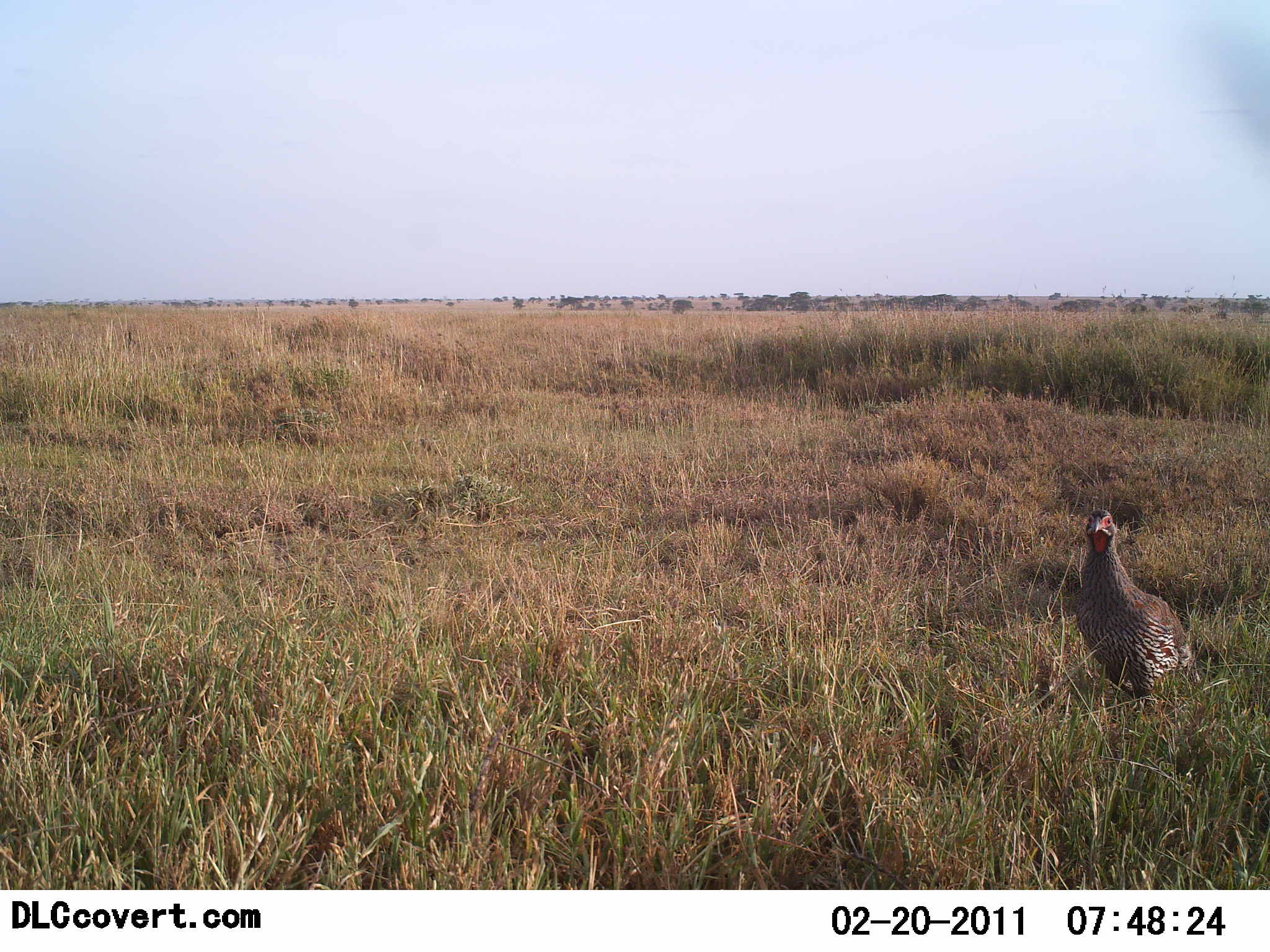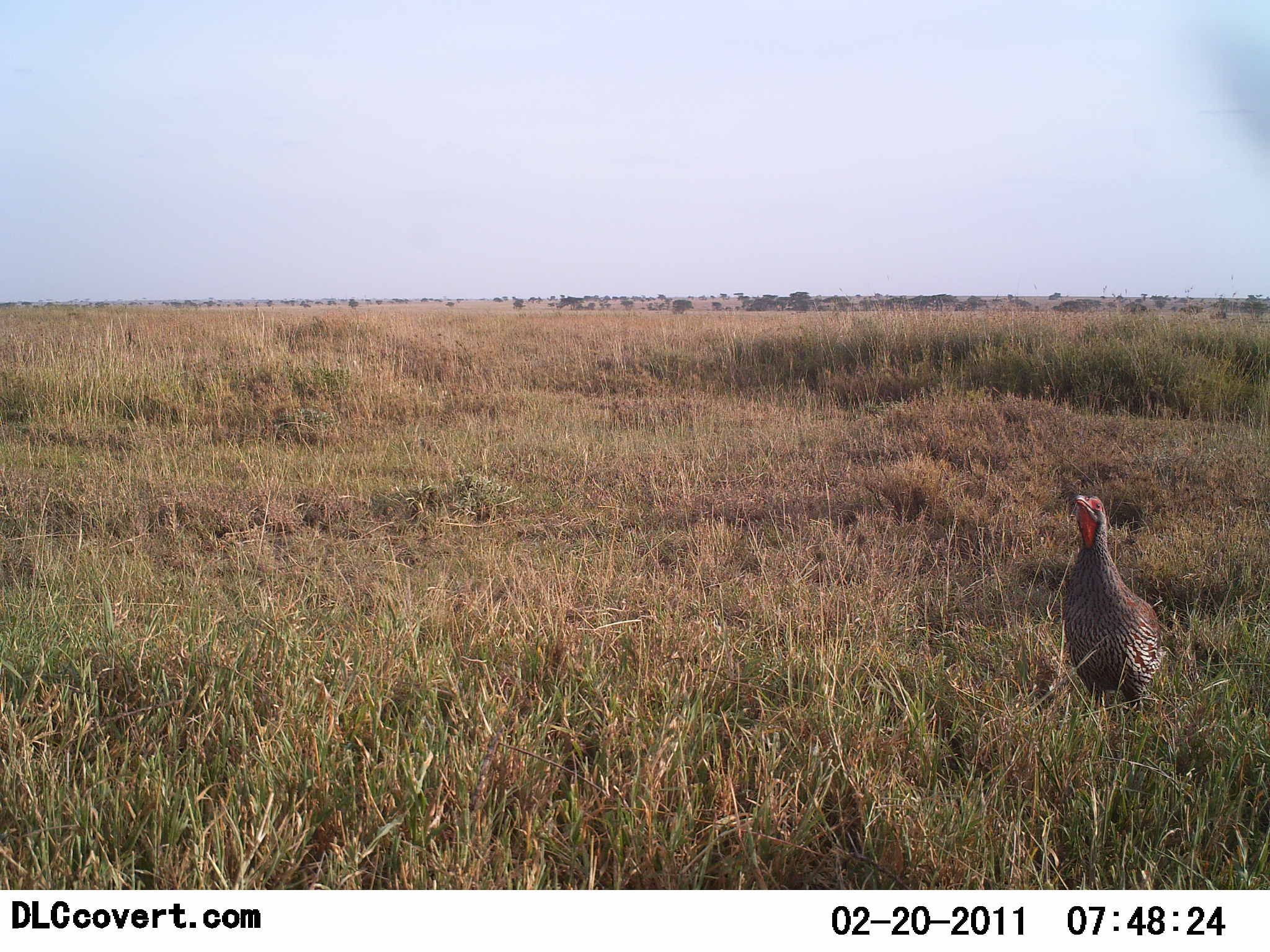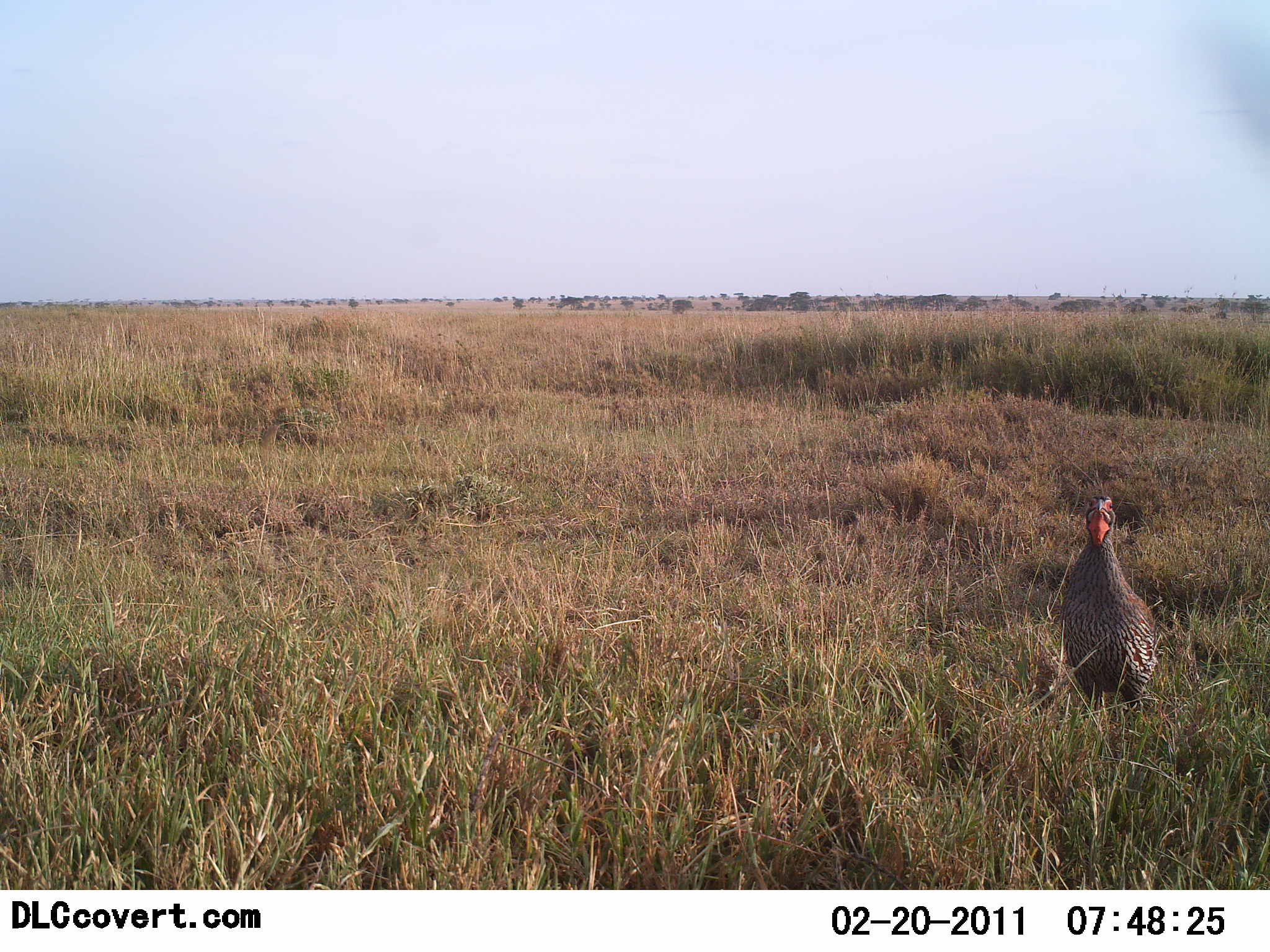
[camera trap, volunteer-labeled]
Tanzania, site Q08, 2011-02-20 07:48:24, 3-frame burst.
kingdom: Animalia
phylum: Chordata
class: Aves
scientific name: Aves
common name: bird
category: otherbird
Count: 1.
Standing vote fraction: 100%.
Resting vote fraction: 0%.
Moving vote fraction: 10%.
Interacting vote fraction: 0%.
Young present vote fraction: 0%.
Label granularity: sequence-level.